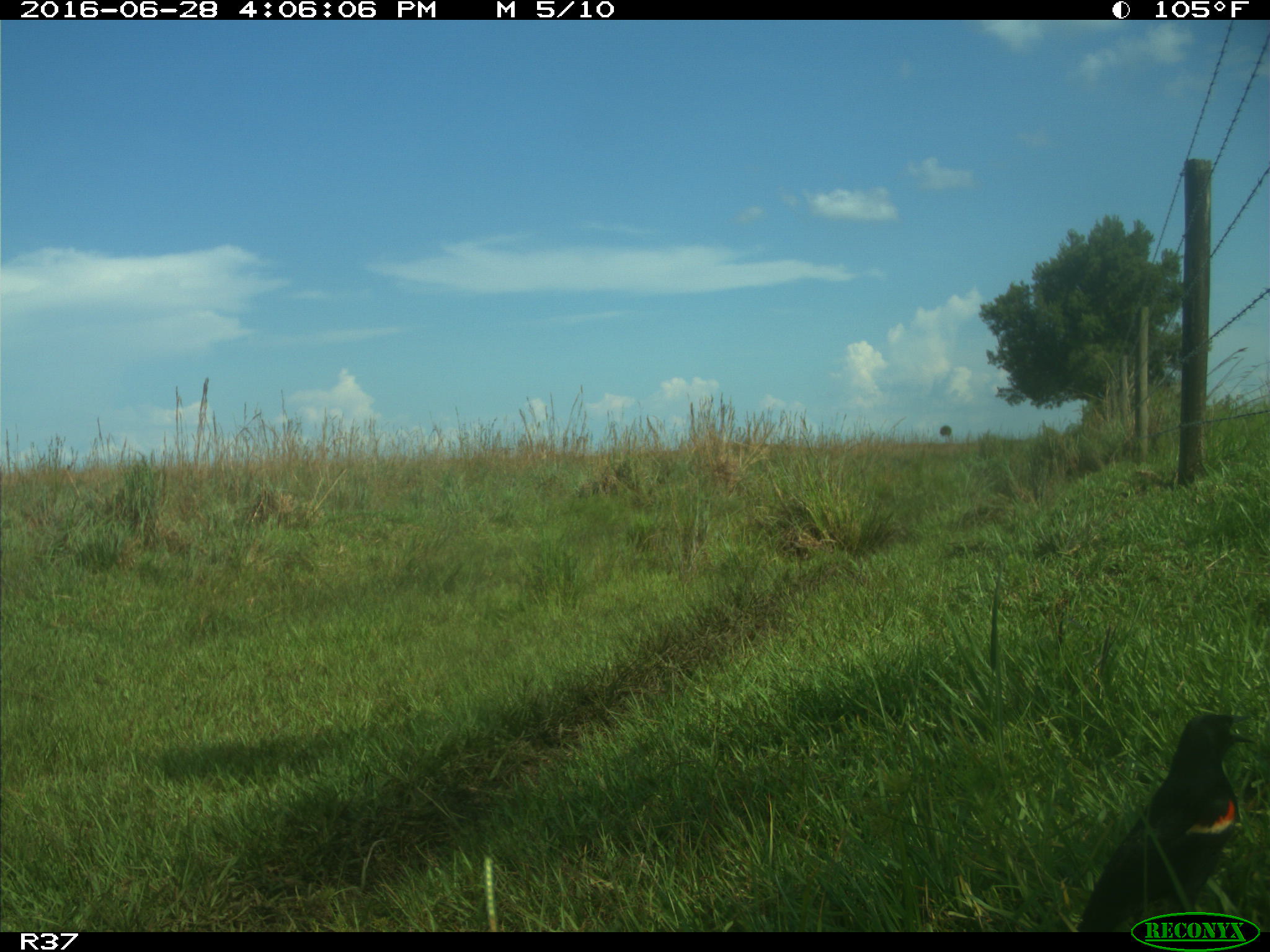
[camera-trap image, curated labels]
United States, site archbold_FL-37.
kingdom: Animalia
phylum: Chordata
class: Aves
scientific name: Aves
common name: birds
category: unidentified bird